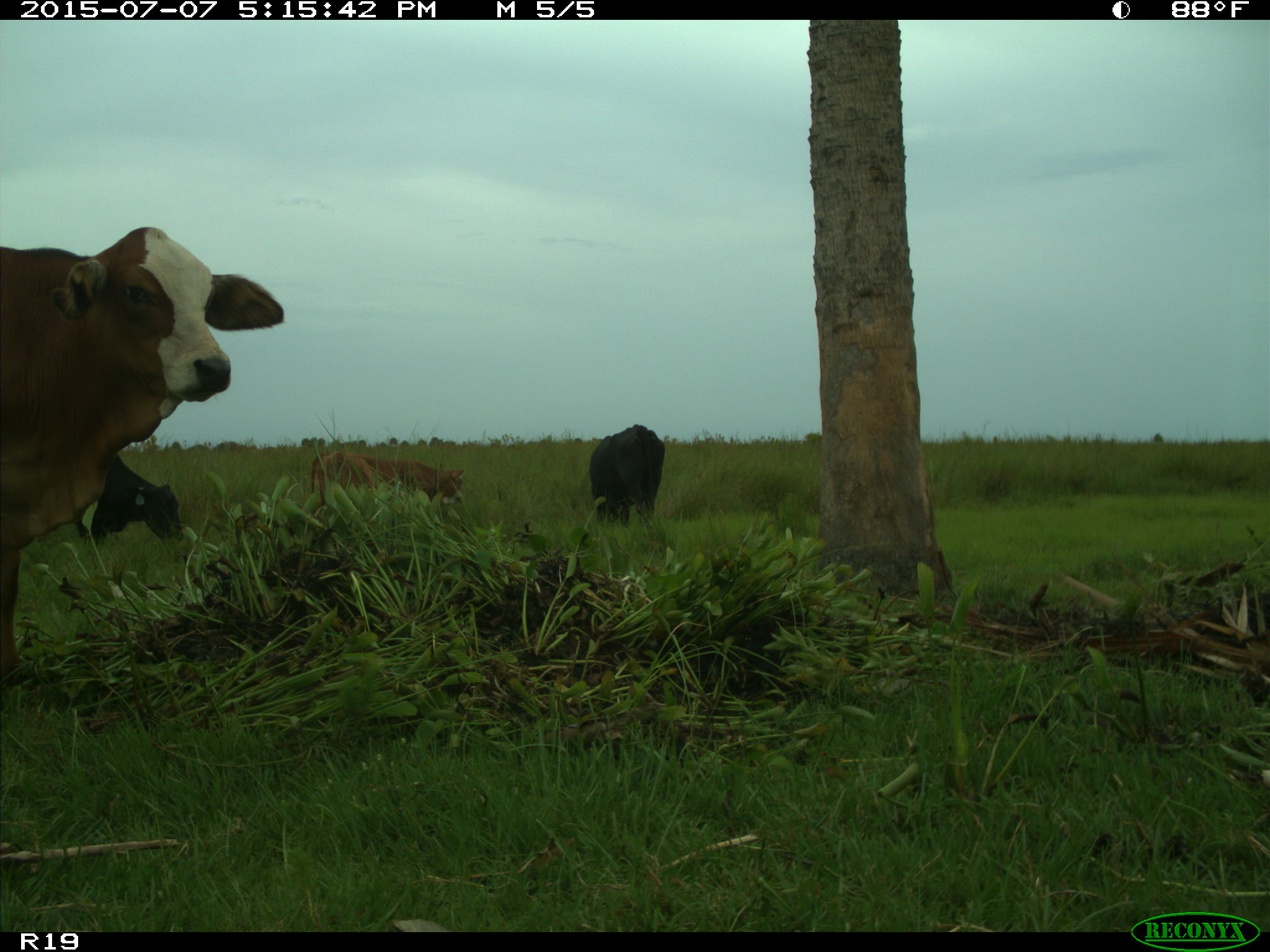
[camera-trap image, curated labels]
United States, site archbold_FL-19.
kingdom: Animalia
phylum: Chordata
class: Mammalia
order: Artiodactyla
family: Bovidae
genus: Bos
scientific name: Bos taurus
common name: domestic cow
Bos taurus (domestic cow).